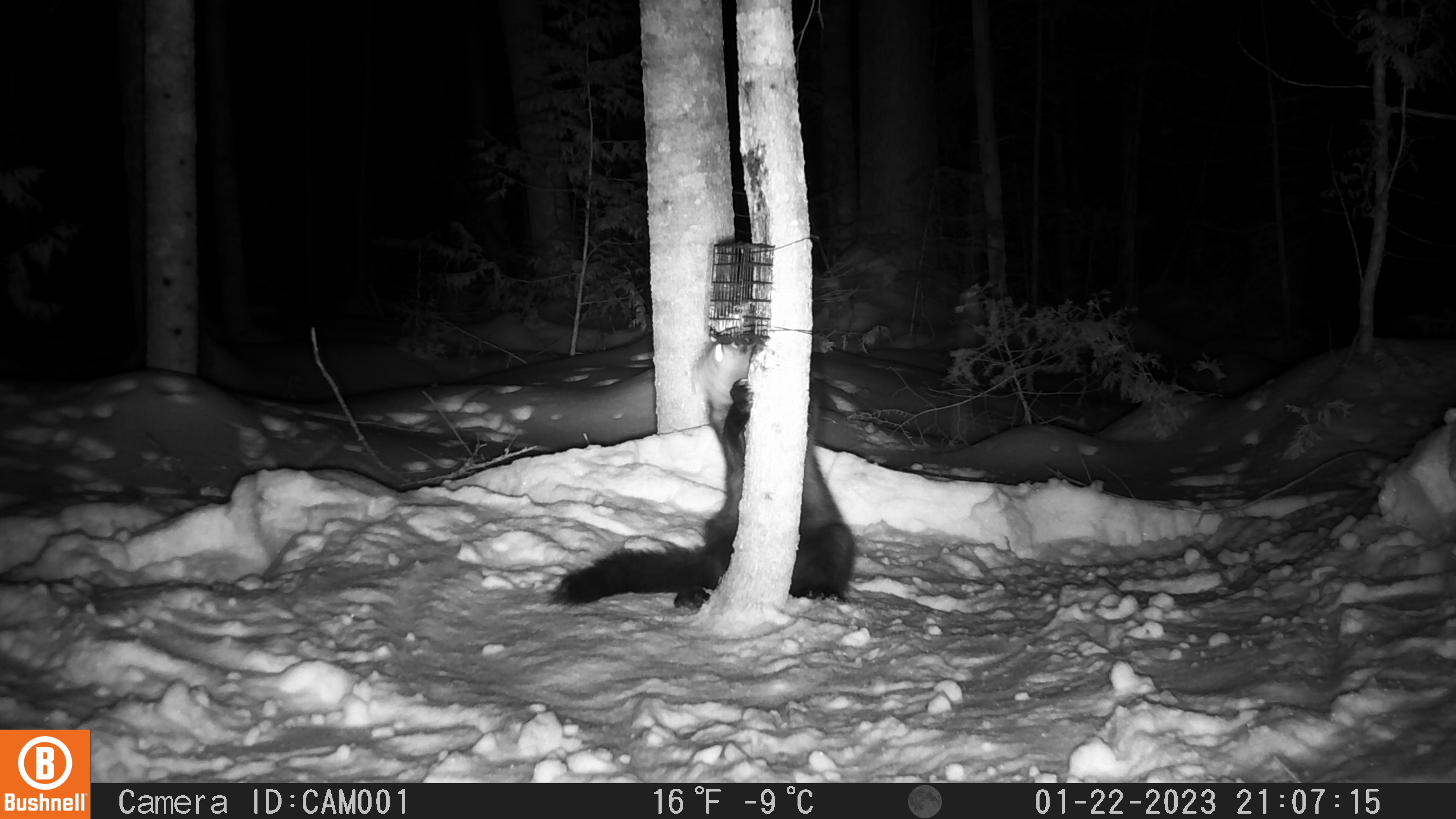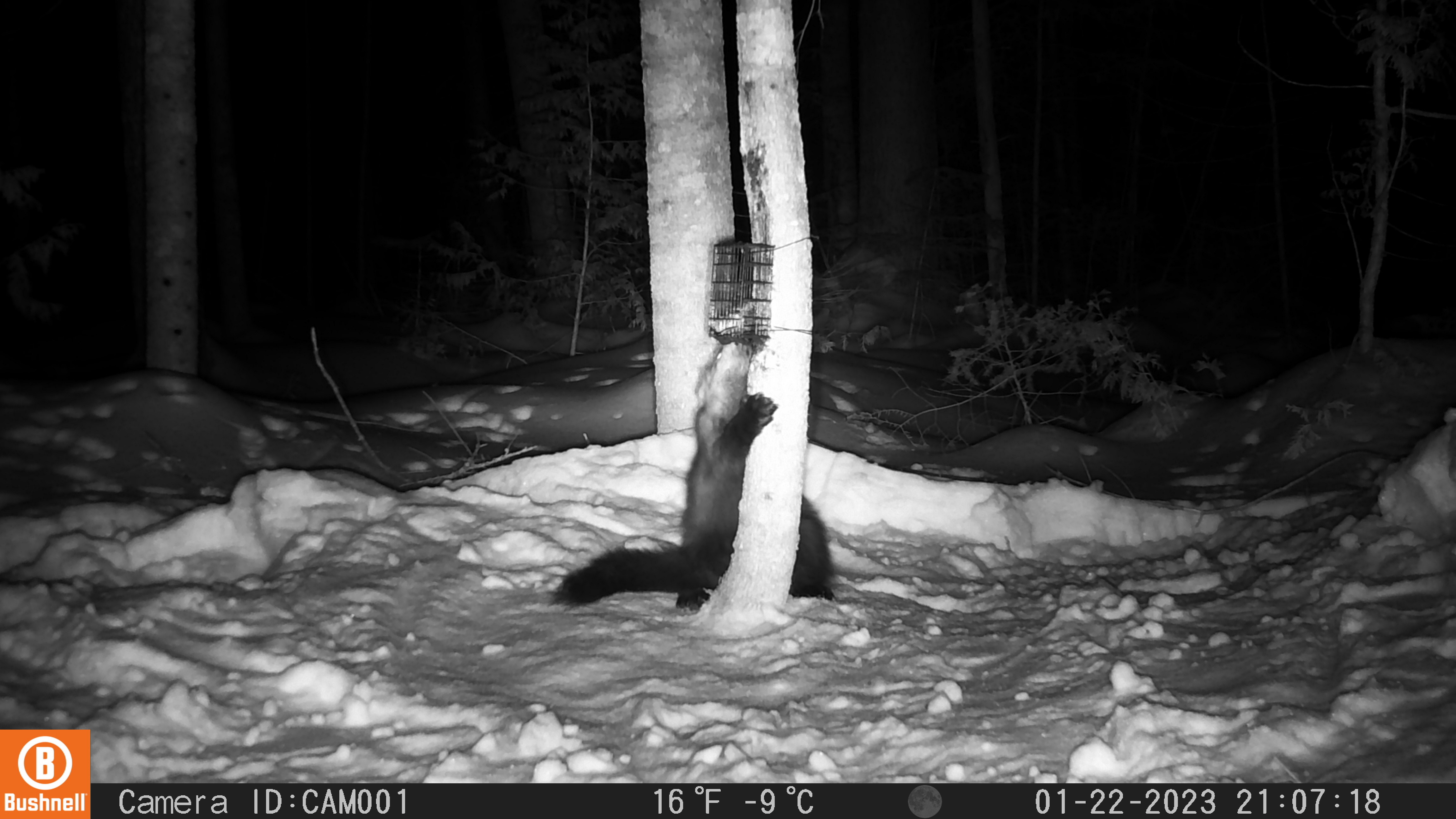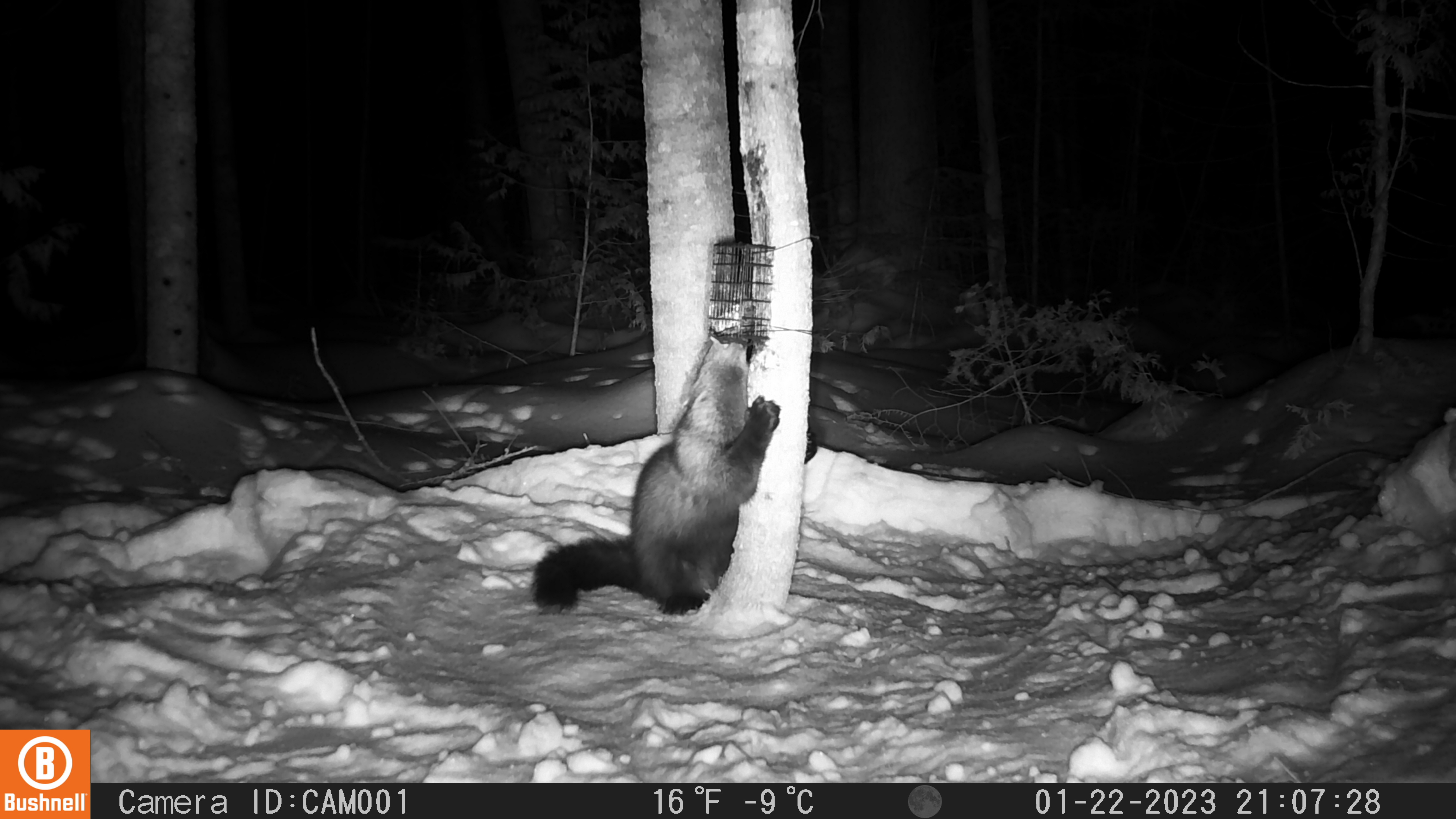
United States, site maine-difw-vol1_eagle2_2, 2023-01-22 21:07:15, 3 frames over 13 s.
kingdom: Animalia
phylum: Chordata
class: Mammalia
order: Carnivora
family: Mustelidae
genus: Pekania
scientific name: Pekania pennanti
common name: fisher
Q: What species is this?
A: Fisher (Pekania pennanti).